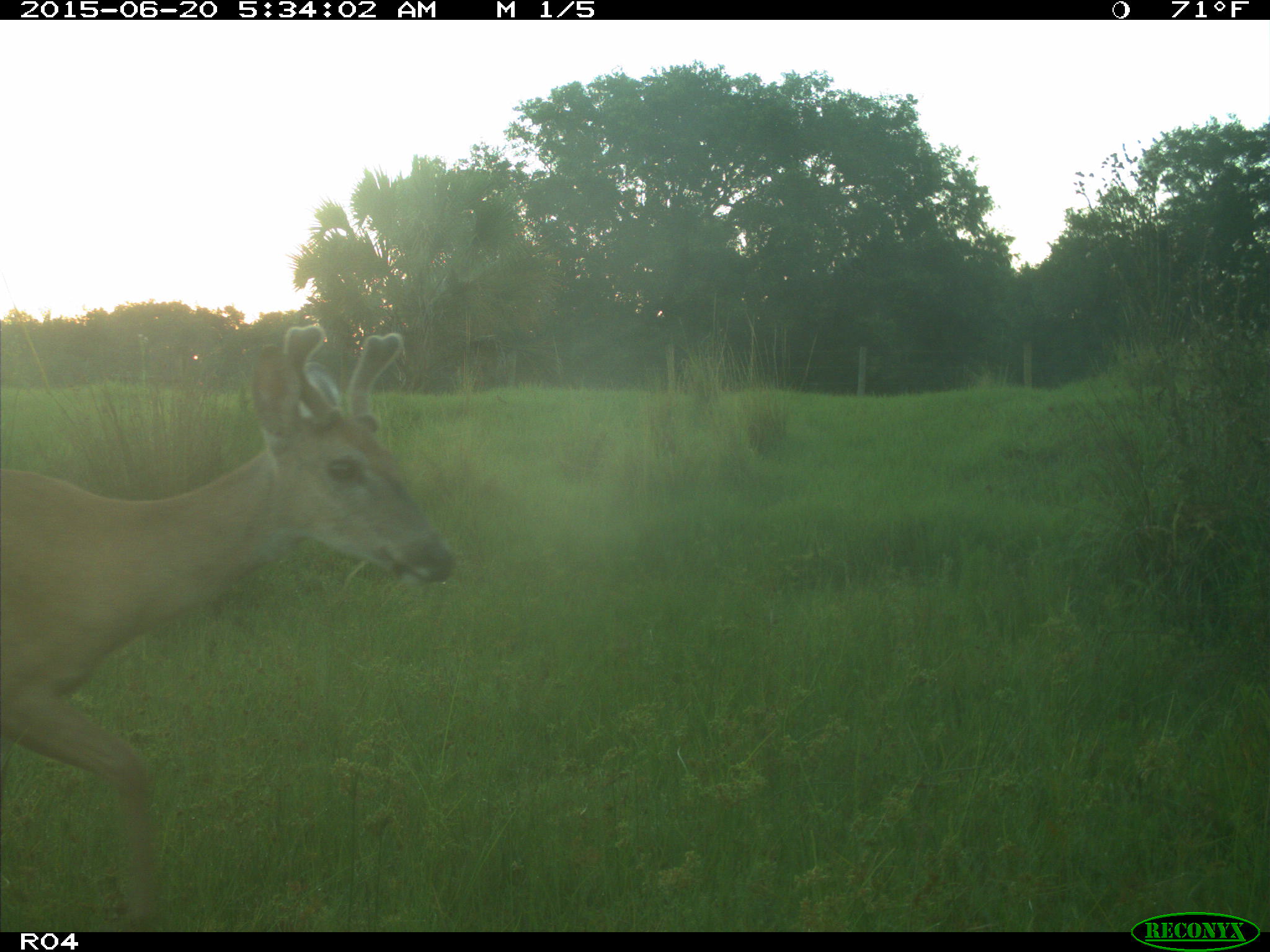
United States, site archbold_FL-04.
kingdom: Animalia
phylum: Chordata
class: Mammalia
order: Artiodactyla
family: Cervidae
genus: Odocoileus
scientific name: Odocoileus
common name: deer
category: unidentified deer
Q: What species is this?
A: Unidentified deer (deer) (Odocoileus).